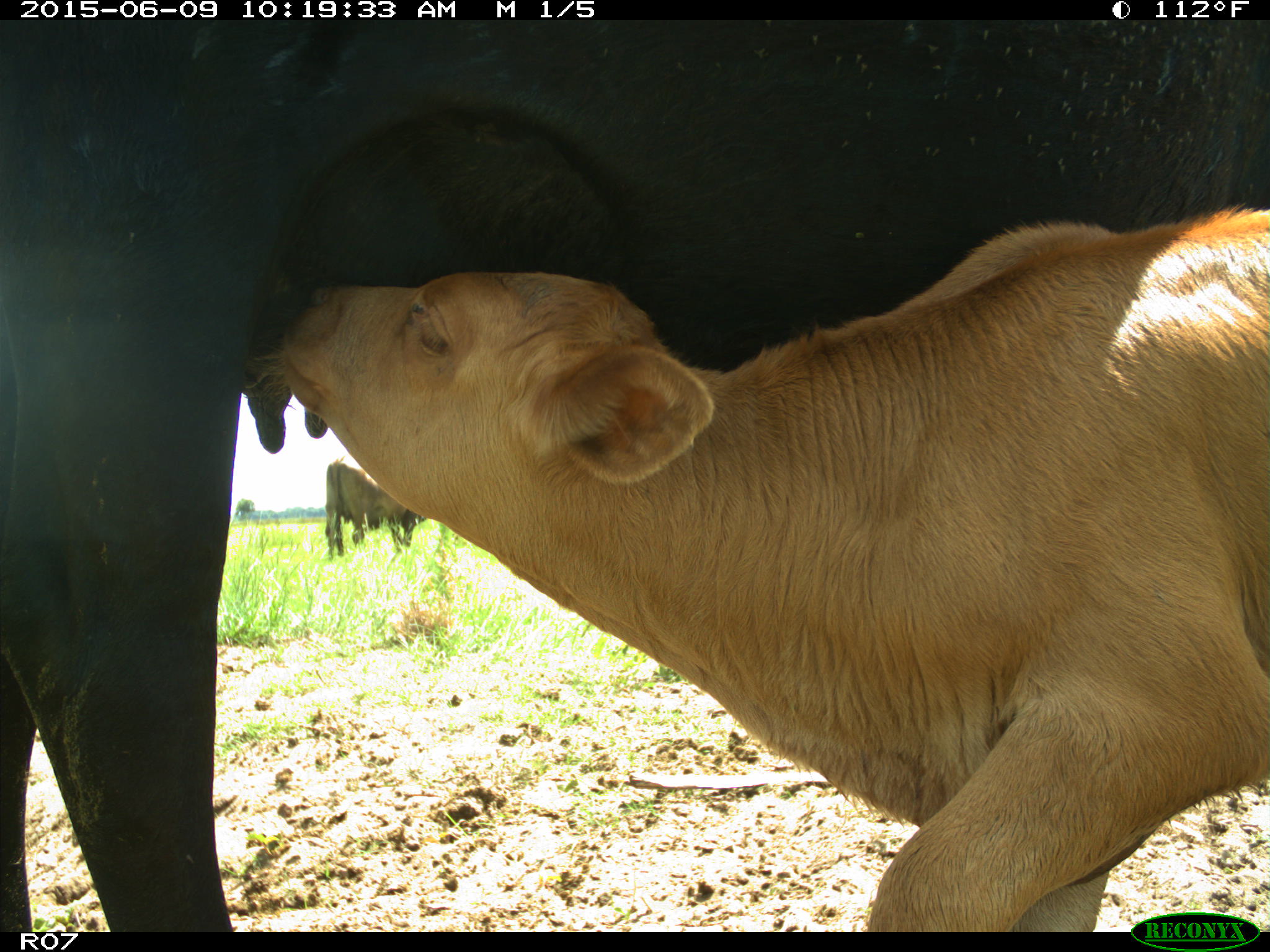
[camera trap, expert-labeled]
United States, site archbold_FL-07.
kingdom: Animalia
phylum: Chordata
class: Mammalia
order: Artiodactyla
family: Bovidae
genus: Bos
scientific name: Bos taurus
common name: domestic cow